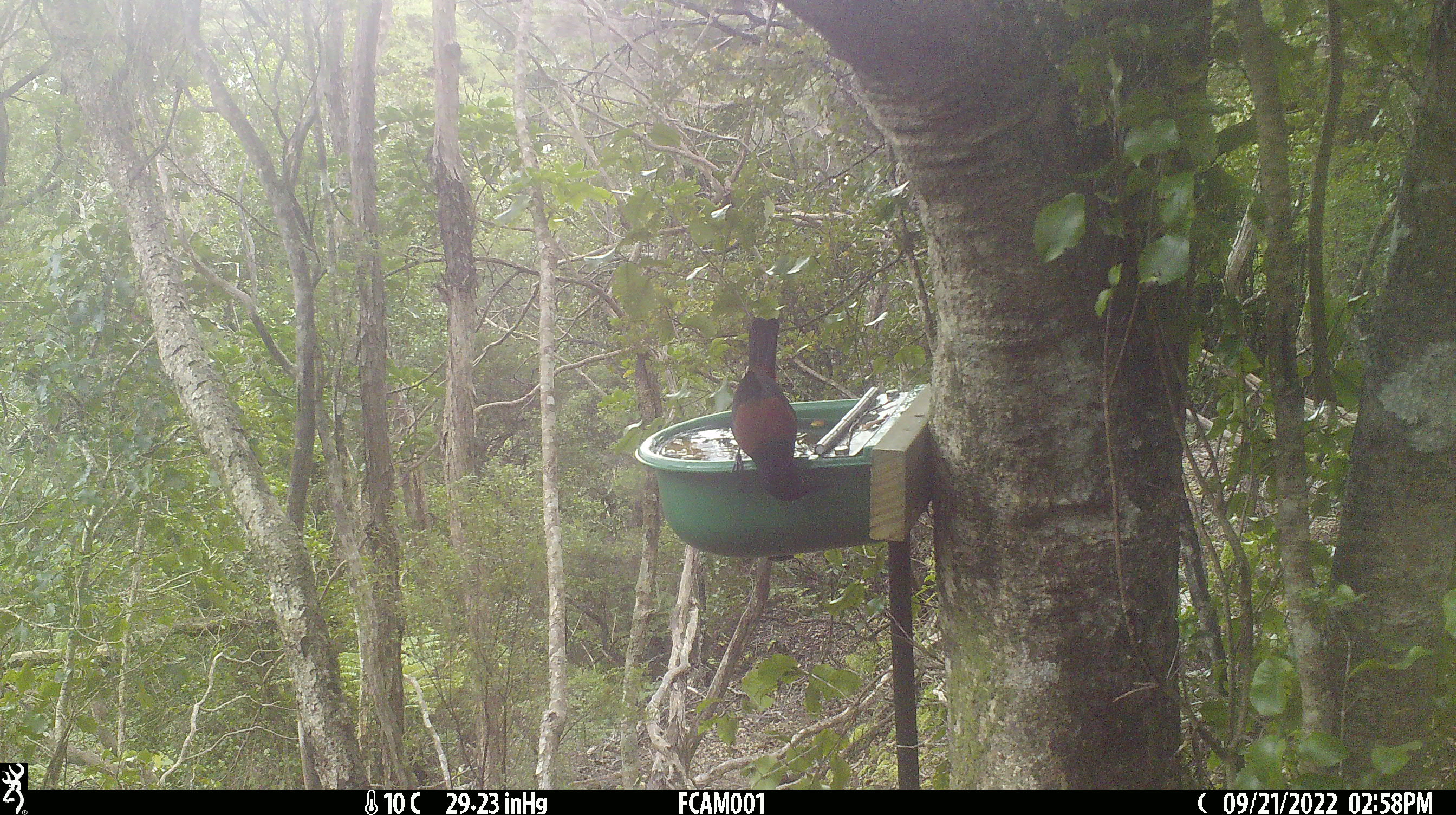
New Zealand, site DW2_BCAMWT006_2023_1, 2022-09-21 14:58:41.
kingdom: Animalia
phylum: Chordata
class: Aves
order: Passeriformes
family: Callaeidae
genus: Philesturnus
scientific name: Philesturnus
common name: saddlebacks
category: tieke